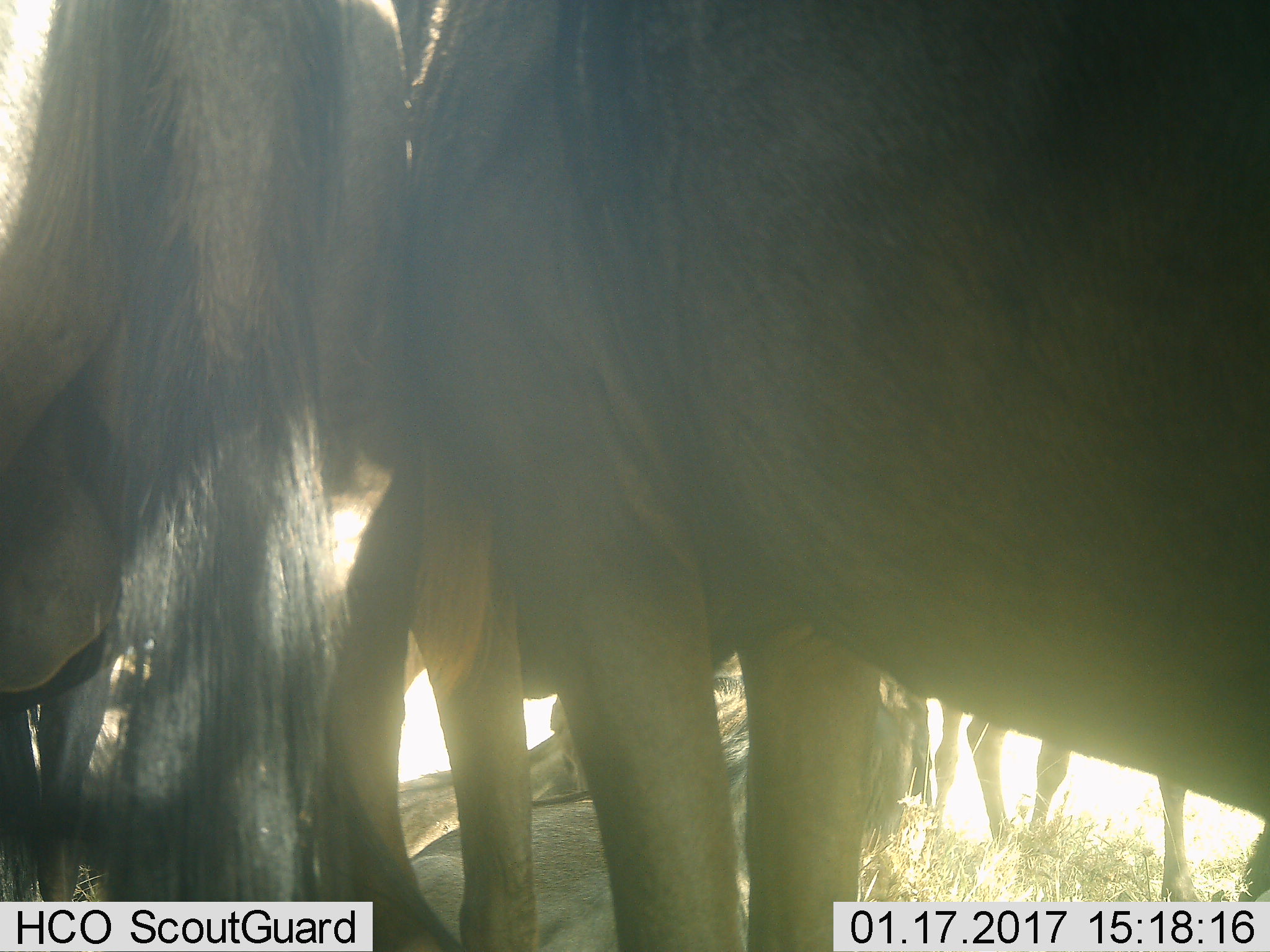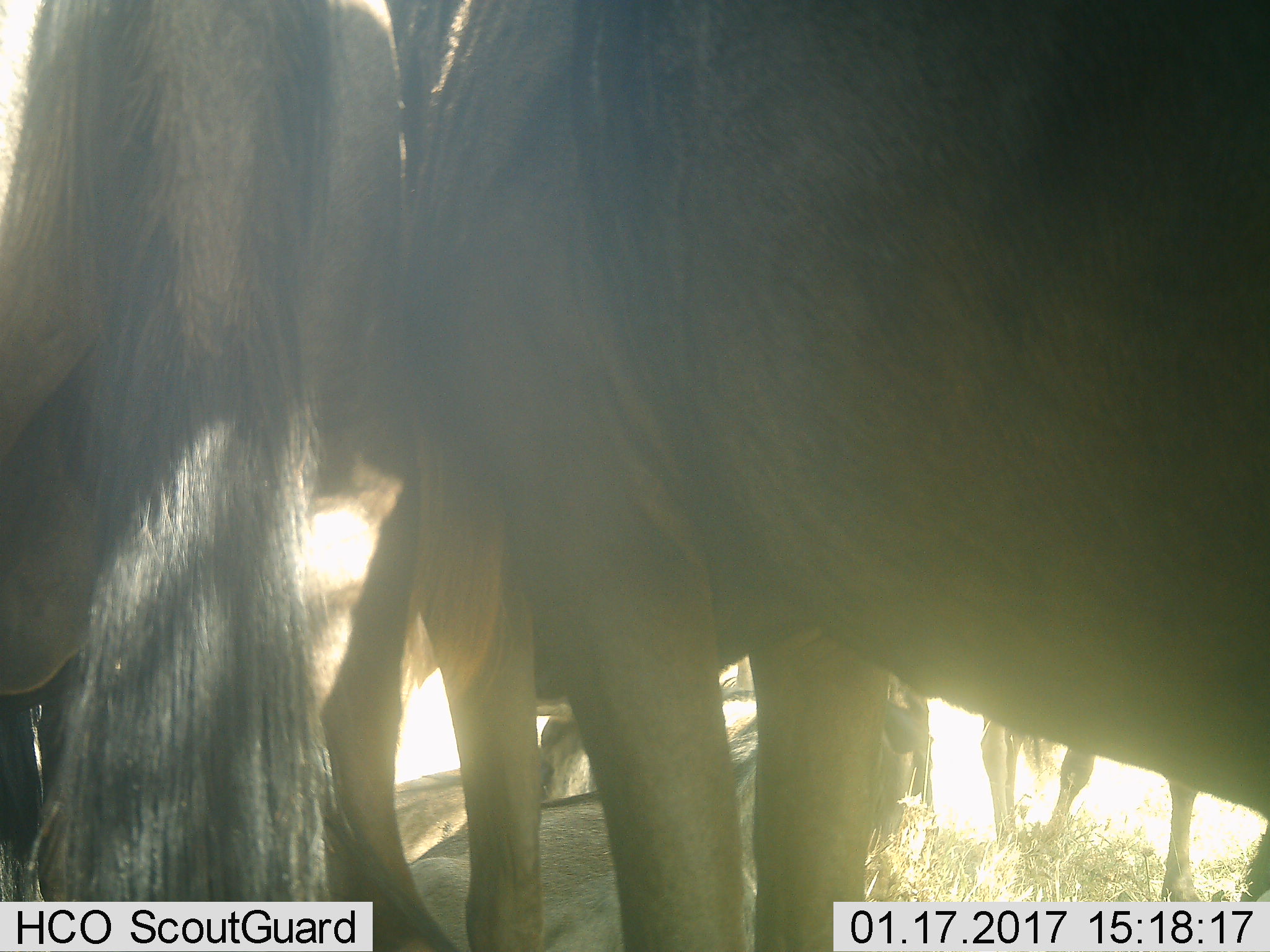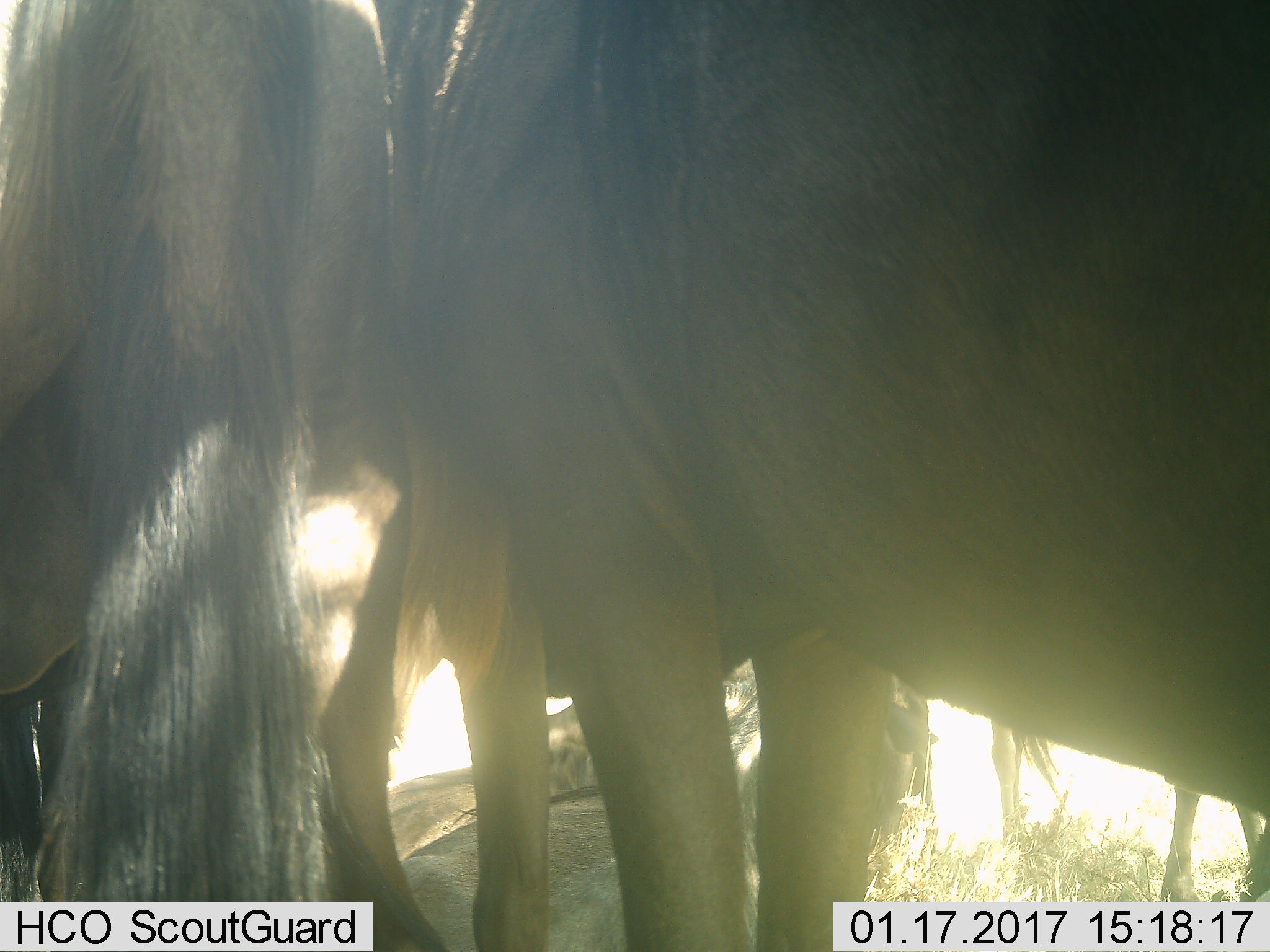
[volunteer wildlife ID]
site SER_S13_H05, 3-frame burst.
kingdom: Animalia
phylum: Chordata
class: Mammalia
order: Artiodactyla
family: Bovidae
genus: Connochaetes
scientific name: Connochaetes taurinus taurinus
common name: blue wildebeest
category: wildebeestblue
Wildebeestblue (blue wildebeest) (Connochaetes taurinus taurinus), count 6. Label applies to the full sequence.